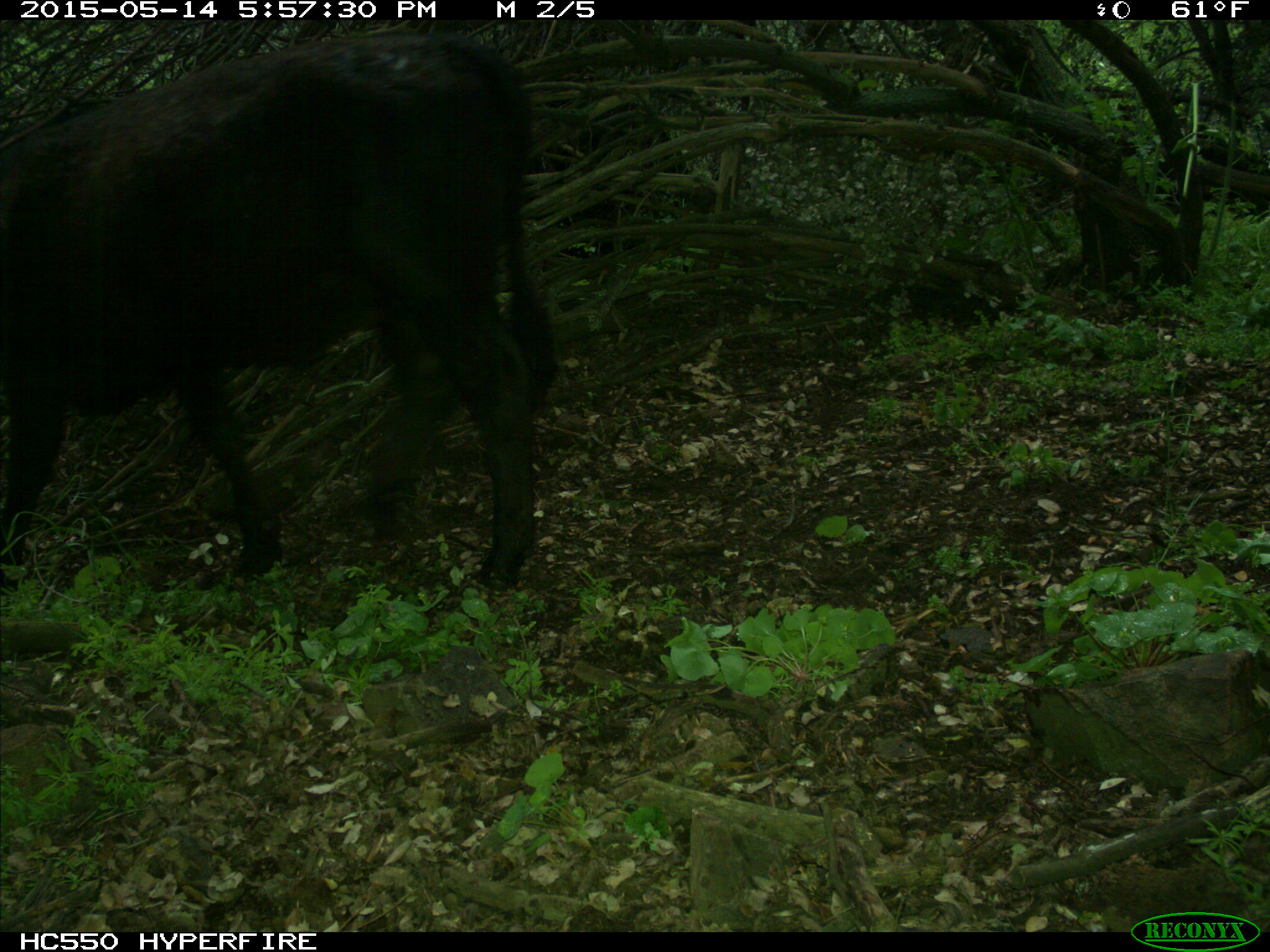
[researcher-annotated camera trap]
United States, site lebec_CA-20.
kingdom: Animalia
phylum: Chordata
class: Mammalia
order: Artiodactyla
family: Bovidae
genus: Bos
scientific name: Bos taurus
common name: domestic cow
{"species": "Bos taurus (domestic cow)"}